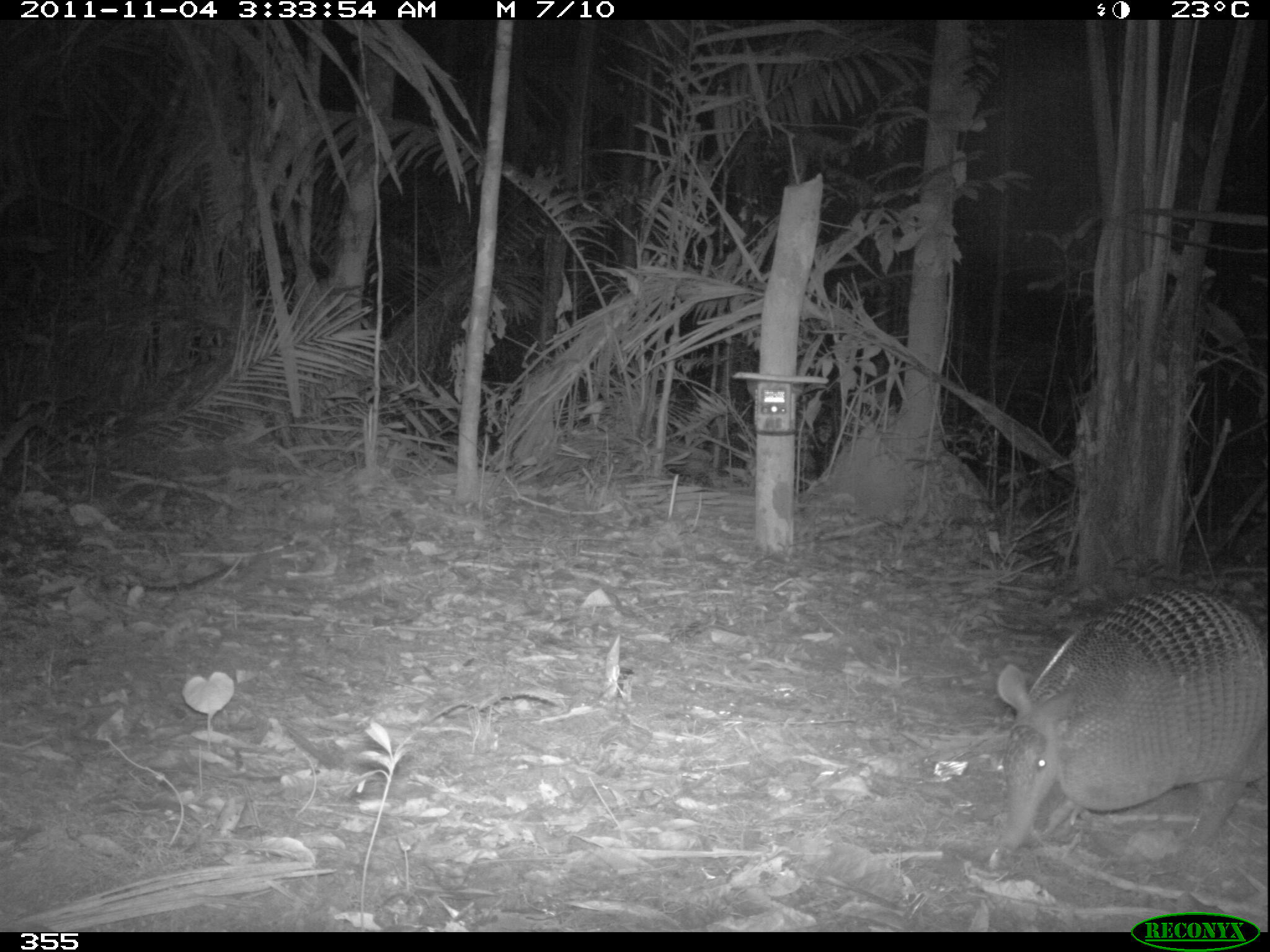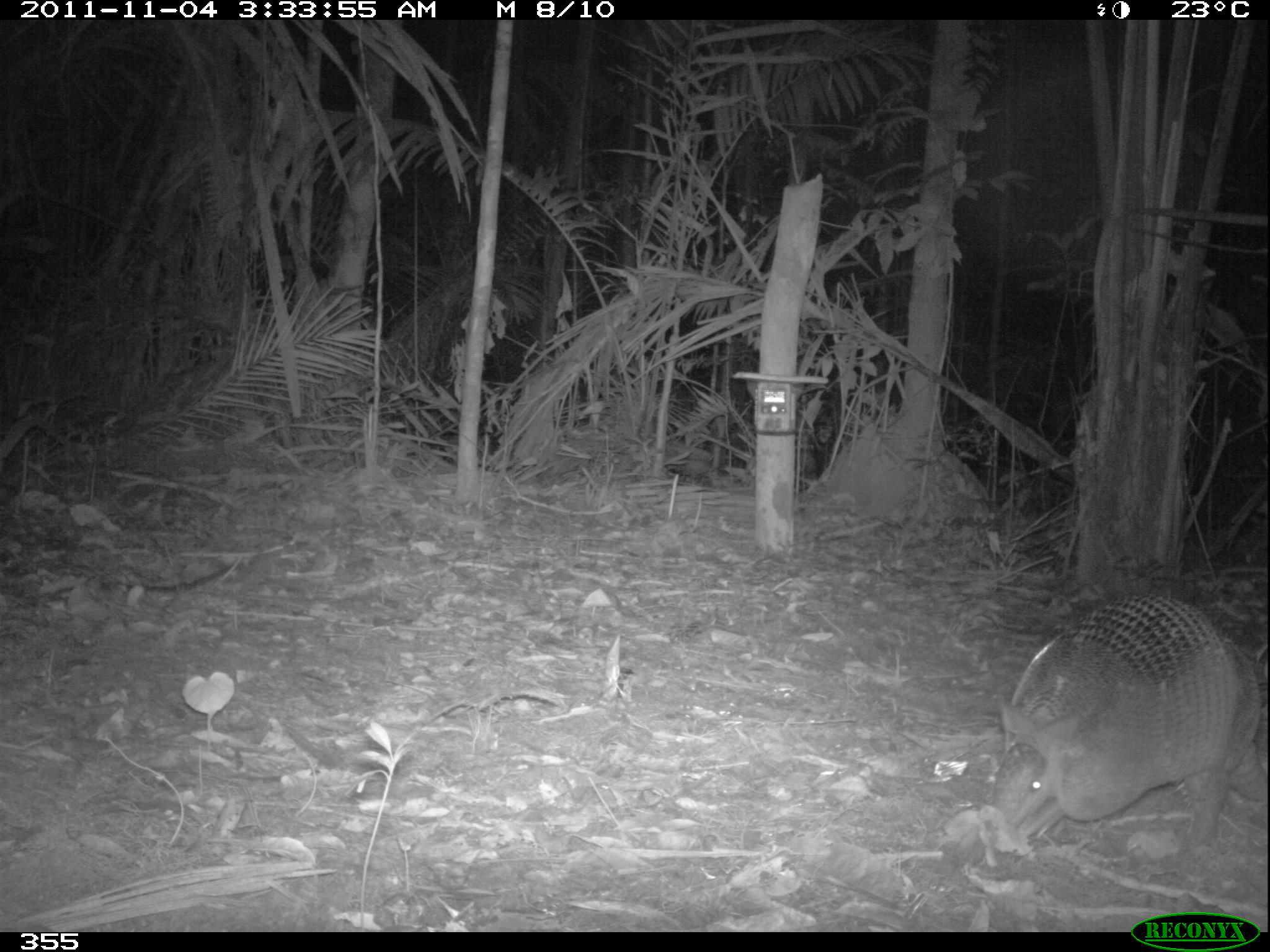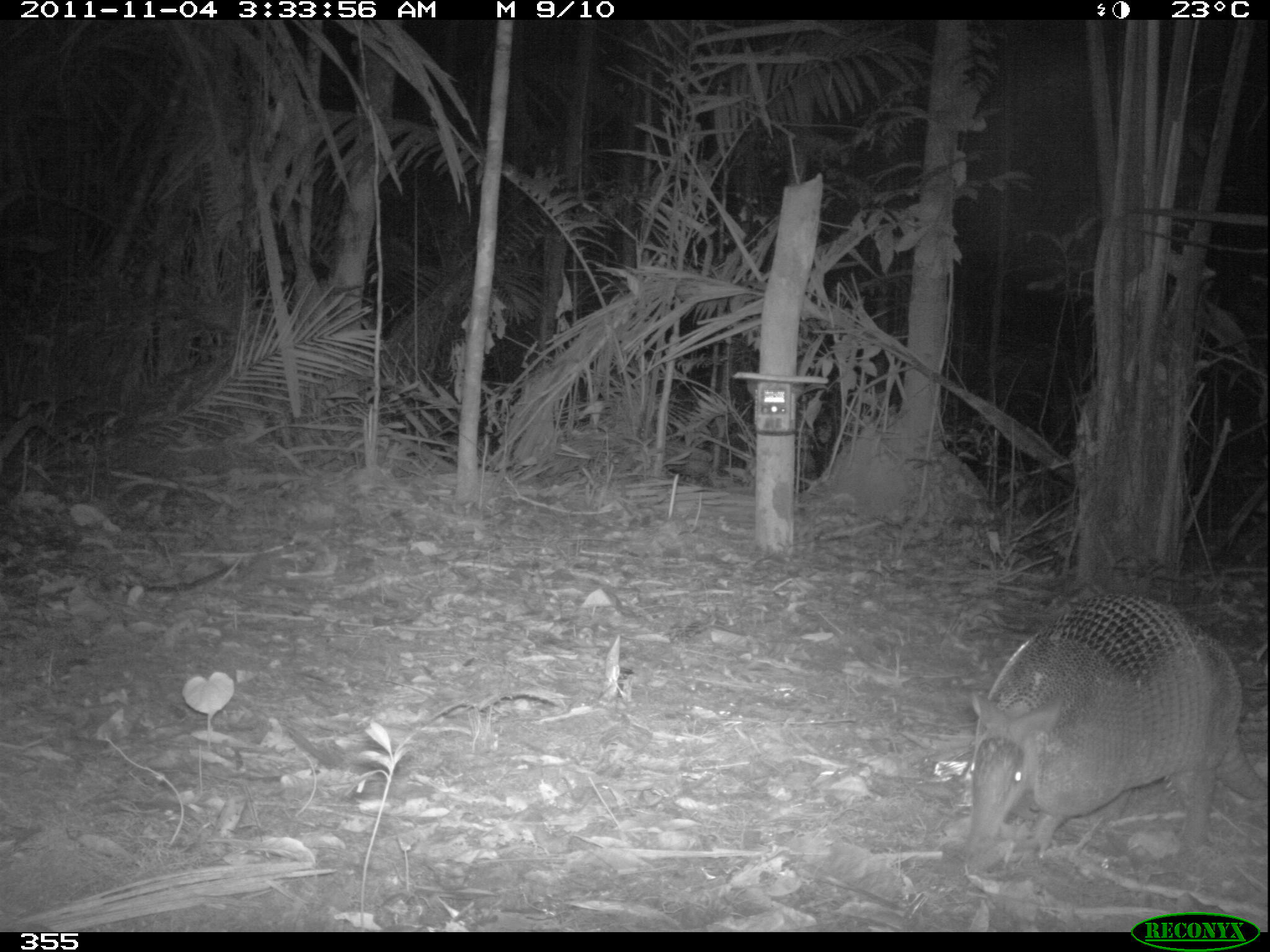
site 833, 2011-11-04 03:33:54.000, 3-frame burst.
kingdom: Animalia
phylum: Chordata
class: Mammalia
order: Cingulata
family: Dasypodidae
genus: Dasypus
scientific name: Dasypus kappleri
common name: greater long-nosed armadillo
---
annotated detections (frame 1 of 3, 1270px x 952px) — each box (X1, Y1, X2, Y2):
dasypus kappleri: (974, 574, 1267, 866)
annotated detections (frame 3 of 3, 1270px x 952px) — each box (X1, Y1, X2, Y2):
dasypus kappleri: (942, 583, 1267, 875)